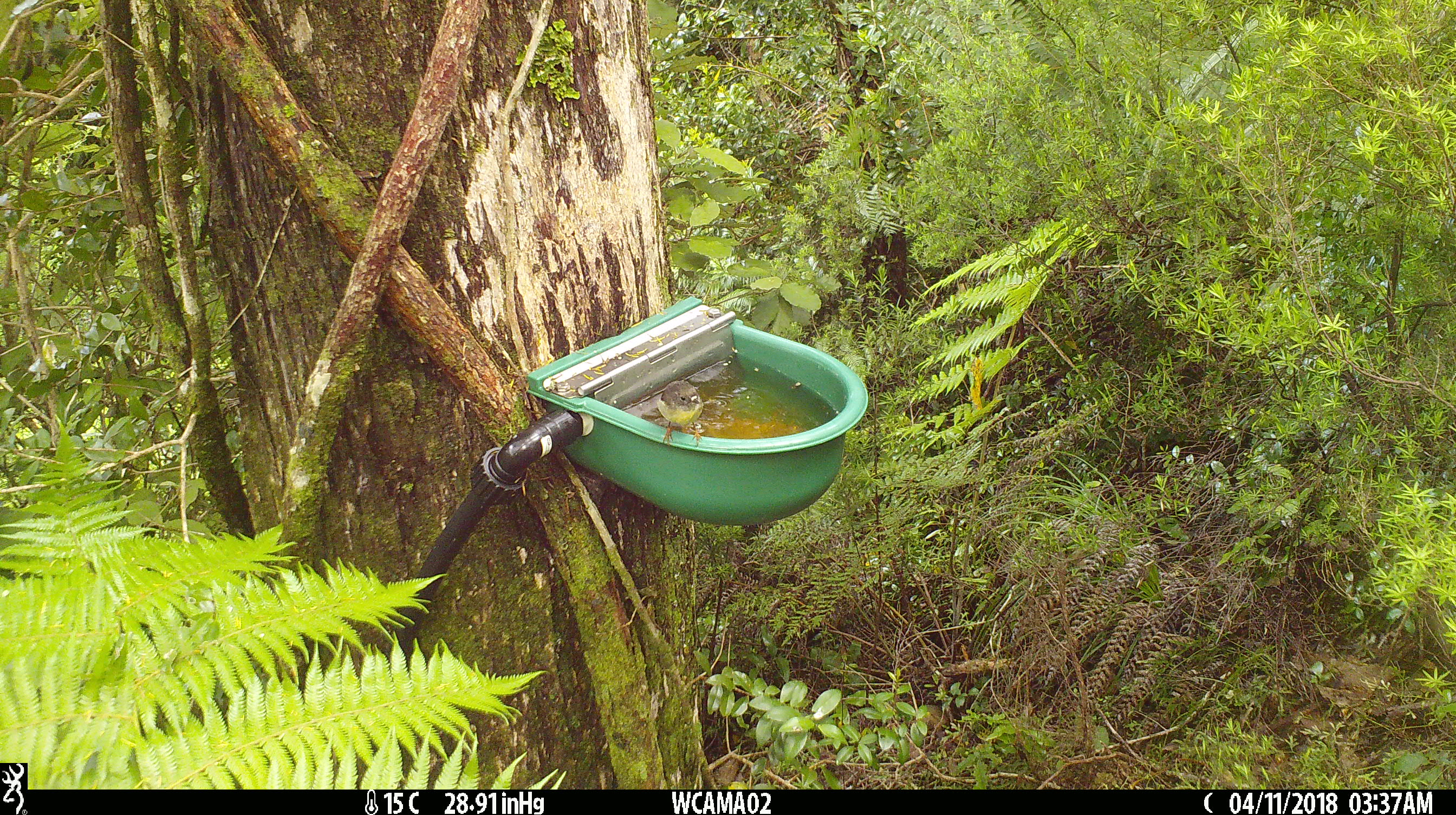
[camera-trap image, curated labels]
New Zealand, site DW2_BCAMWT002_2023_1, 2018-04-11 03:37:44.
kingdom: Animalia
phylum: Chordata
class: Aves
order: Passeriformes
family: Petroicidae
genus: Petroica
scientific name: Petroica macrocephala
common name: tomtit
Tomtit (Petroica macrocephala).